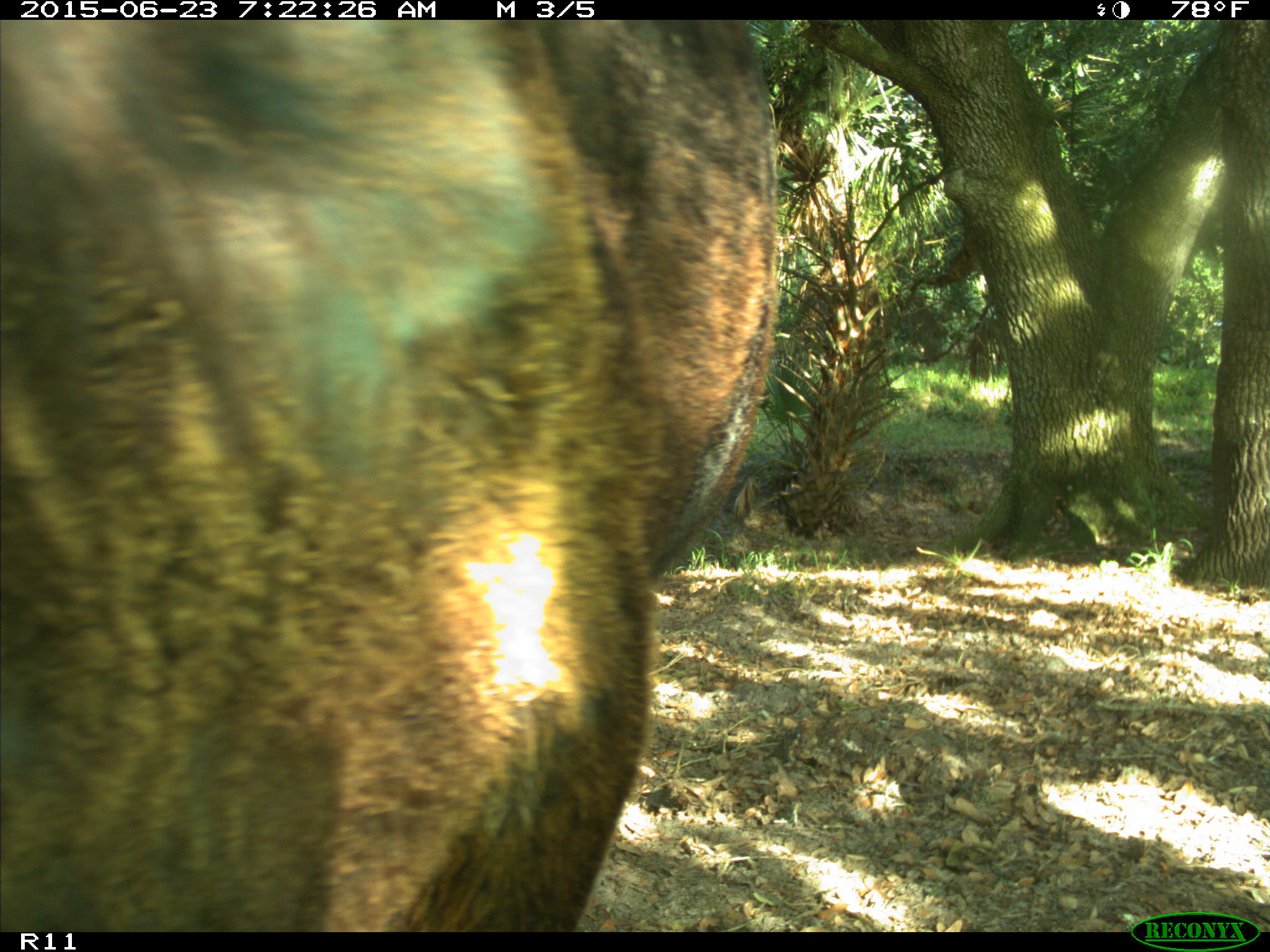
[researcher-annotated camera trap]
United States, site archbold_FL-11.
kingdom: Animalia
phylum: Chordata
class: Mammalia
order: Artiodactyla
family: Bovidae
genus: Bos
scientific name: Bos taurus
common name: domestic cow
Bos taurus (domestic cow).